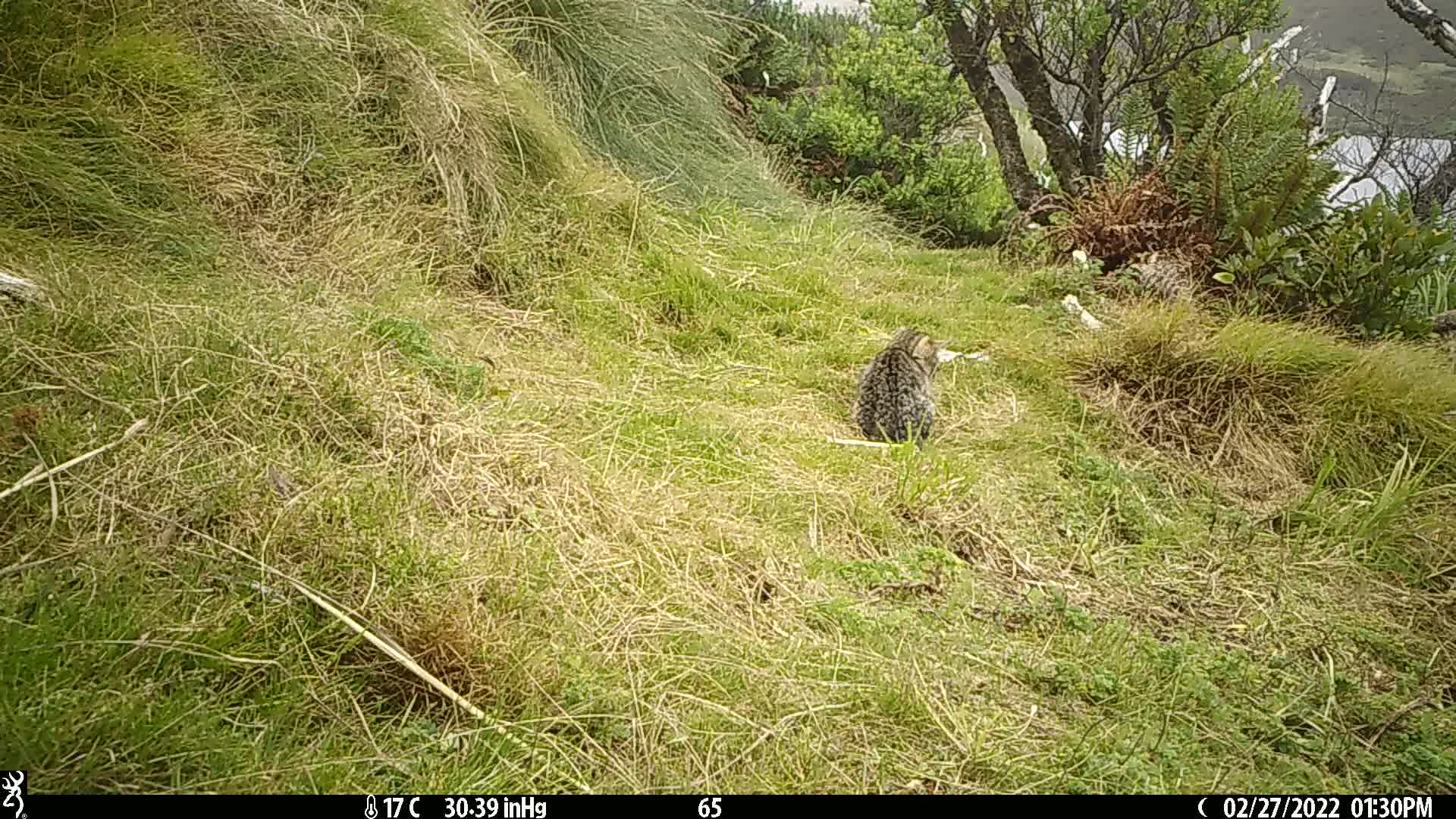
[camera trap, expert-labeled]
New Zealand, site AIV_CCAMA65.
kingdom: Animalia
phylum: Chordata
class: Mammalia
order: Carnivora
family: Felidae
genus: Felis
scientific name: Felis catus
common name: domestic cat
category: cat